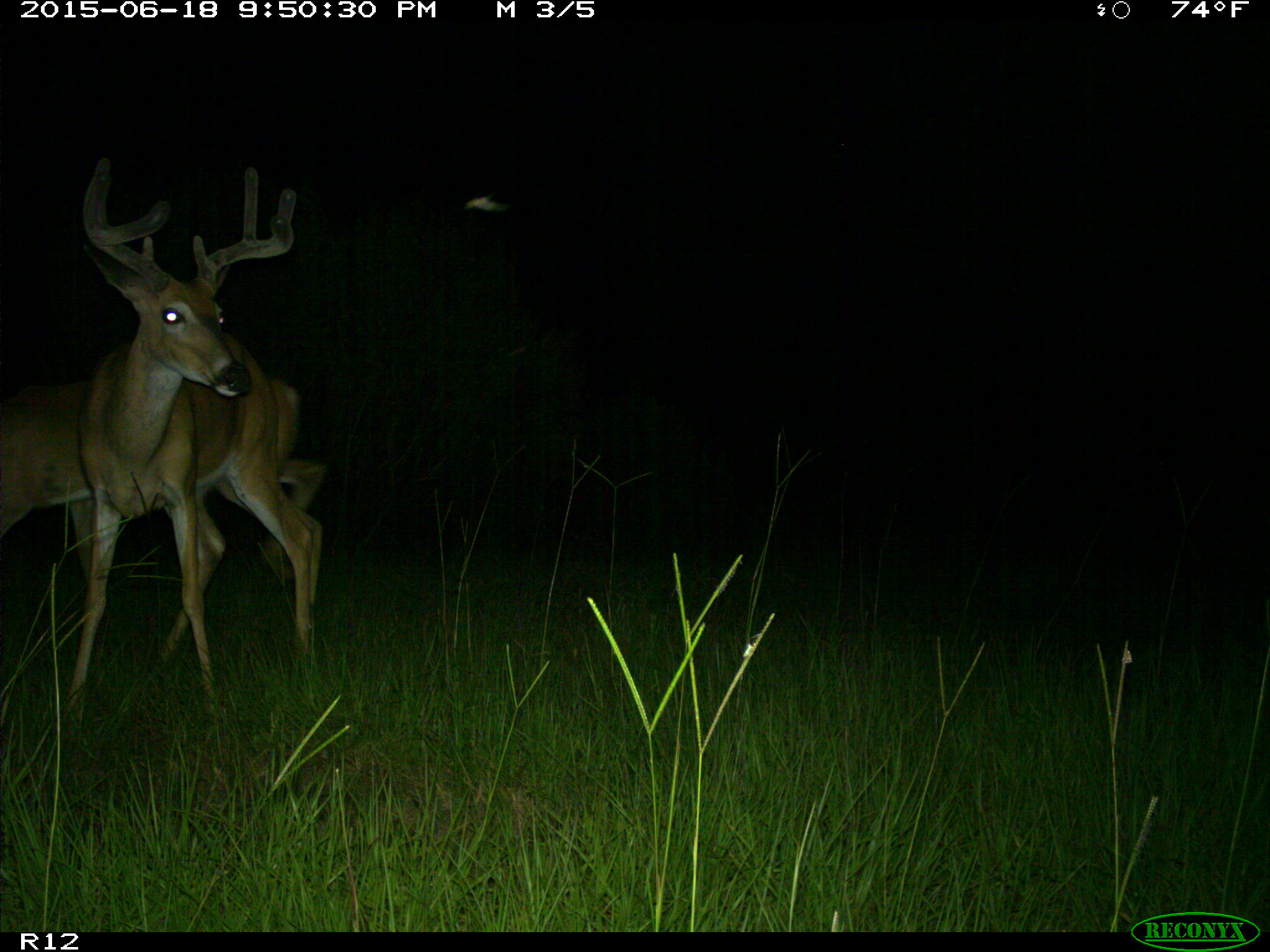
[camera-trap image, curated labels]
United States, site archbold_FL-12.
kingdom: Animalia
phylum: Chordata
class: Mammalia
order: Artiodactyla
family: Cervidae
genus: Odocoileus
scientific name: Odocoileus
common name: deer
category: unidentified deer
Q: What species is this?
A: Unidentified deer (deer) (Odocoileus).